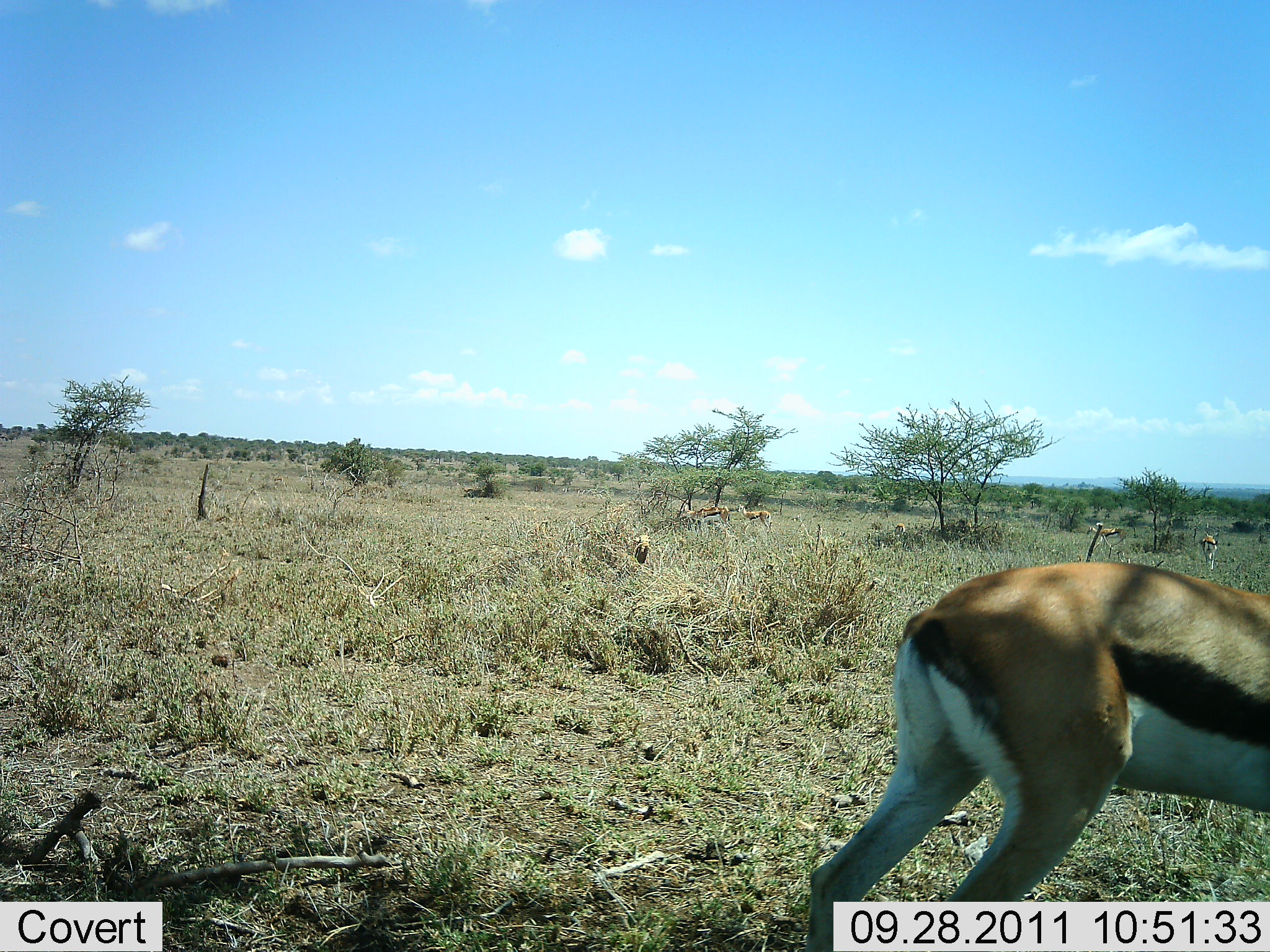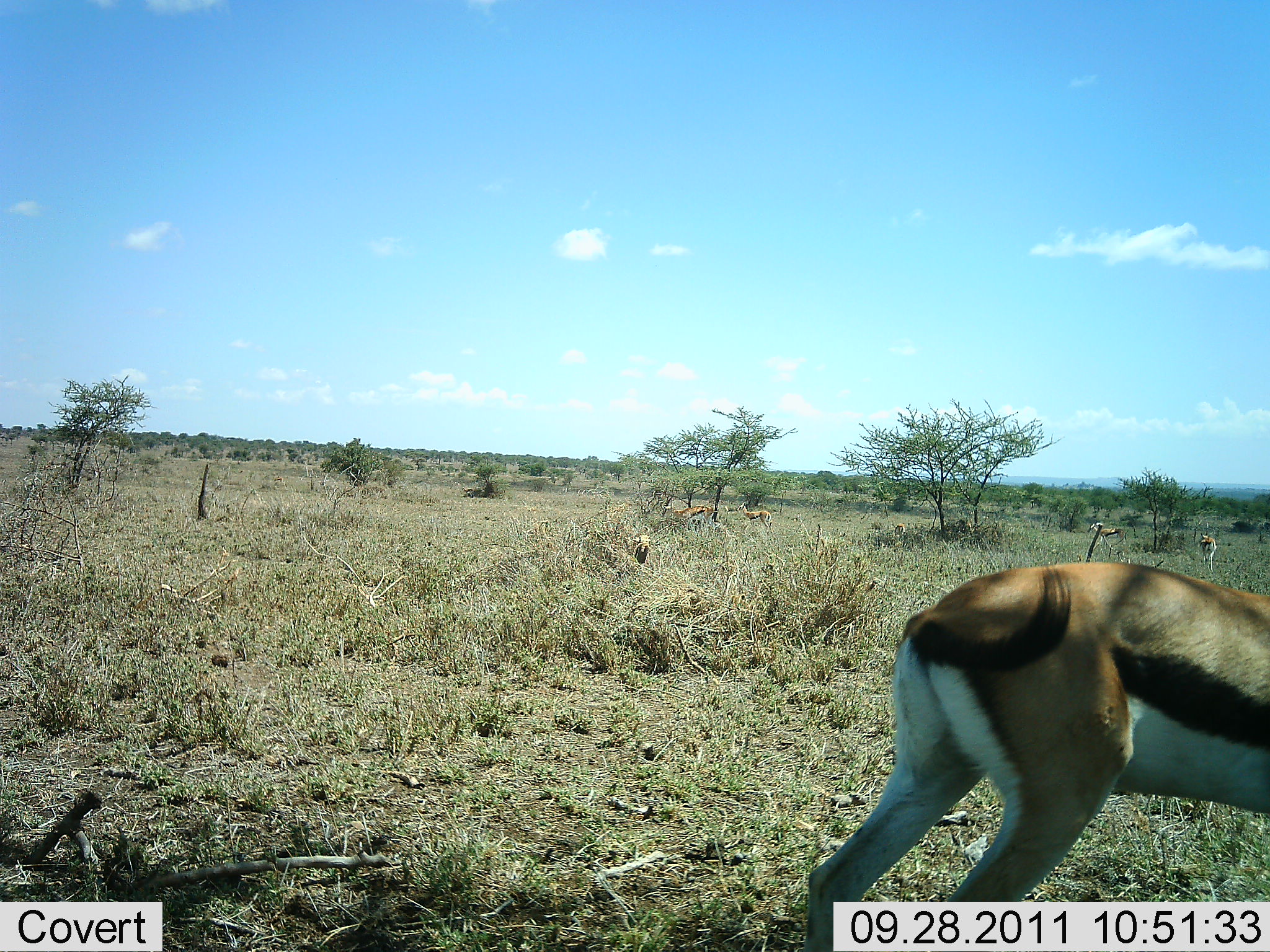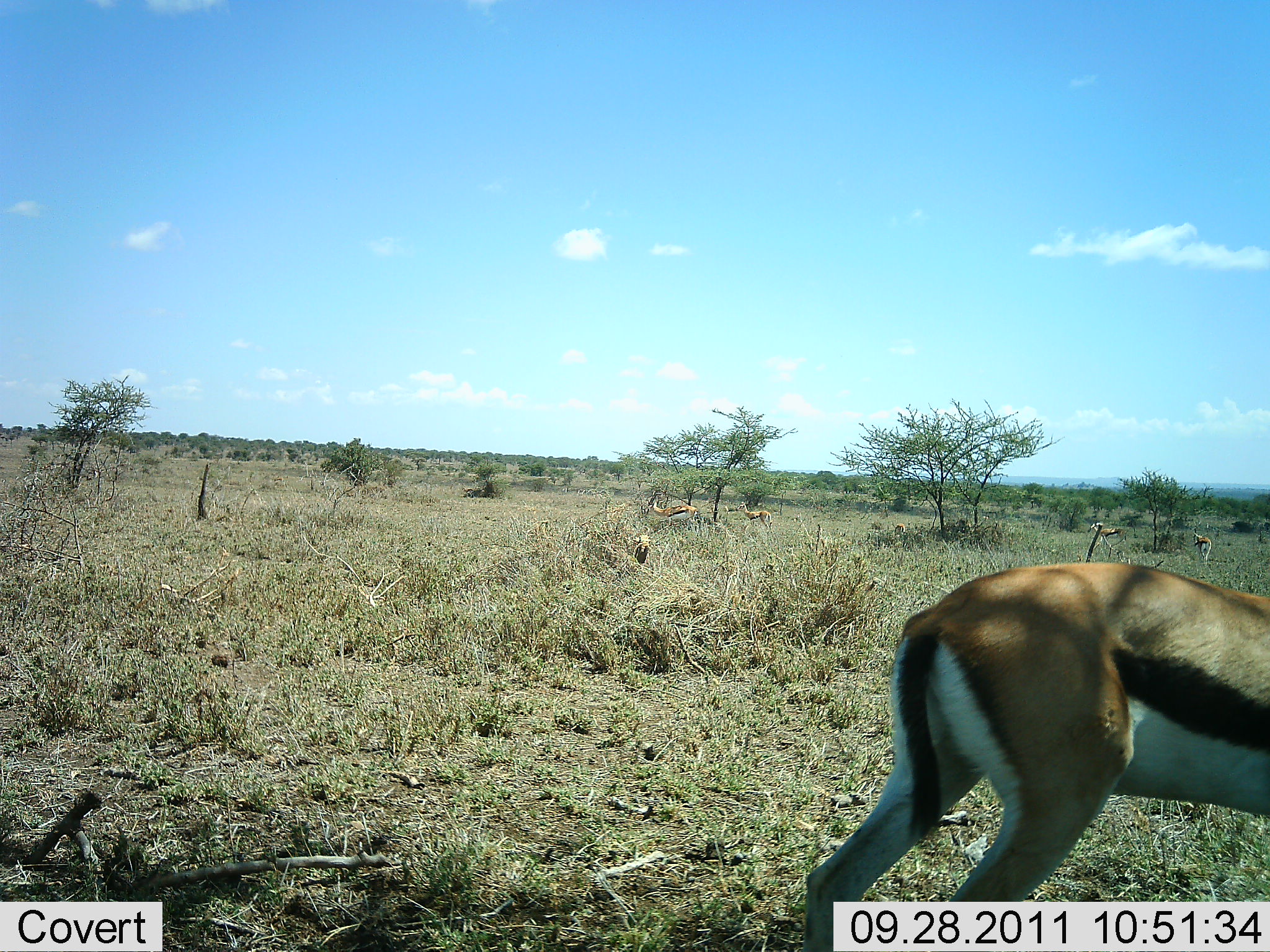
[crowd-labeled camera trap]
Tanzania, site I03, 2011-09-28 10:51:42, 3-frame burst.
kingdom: Animalia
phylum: Chordata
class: Mammalia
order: Artiodactyla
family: Bovidae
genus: Eudorcas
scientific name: Eudorcas thomsonii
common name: thomson's gazelle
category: gazellethomsons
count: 5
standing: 82%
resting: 0%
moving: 45%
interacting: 0%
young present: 0%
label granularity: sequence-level